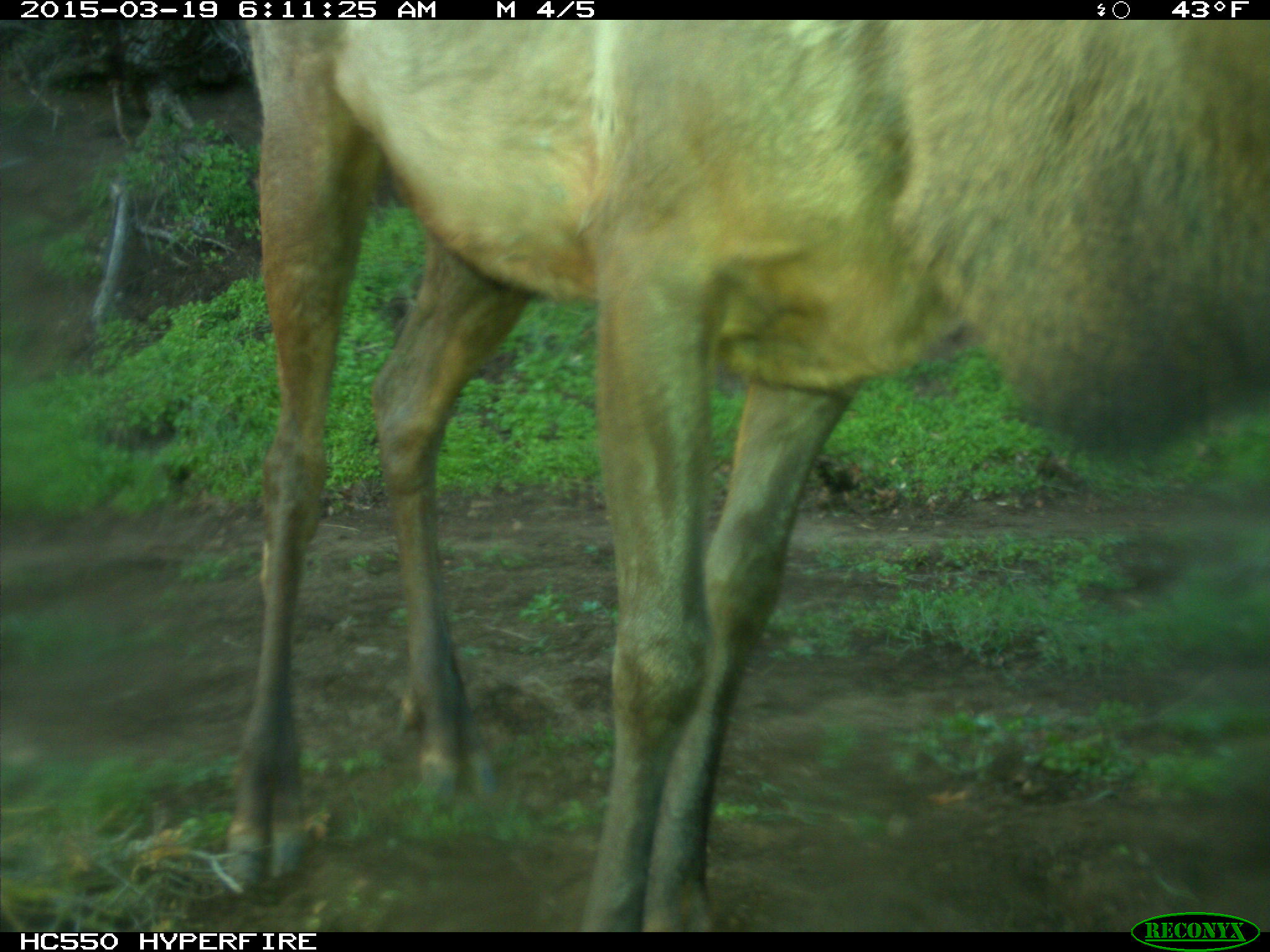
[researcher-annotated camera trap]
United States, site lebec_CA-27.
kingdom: Animalia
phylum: Chordata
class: Mammalia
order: Artiodactyla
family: Cervidae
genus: Cervus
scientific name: Cervus canadensis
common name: elk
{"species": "Cervus canadensis (elk)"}